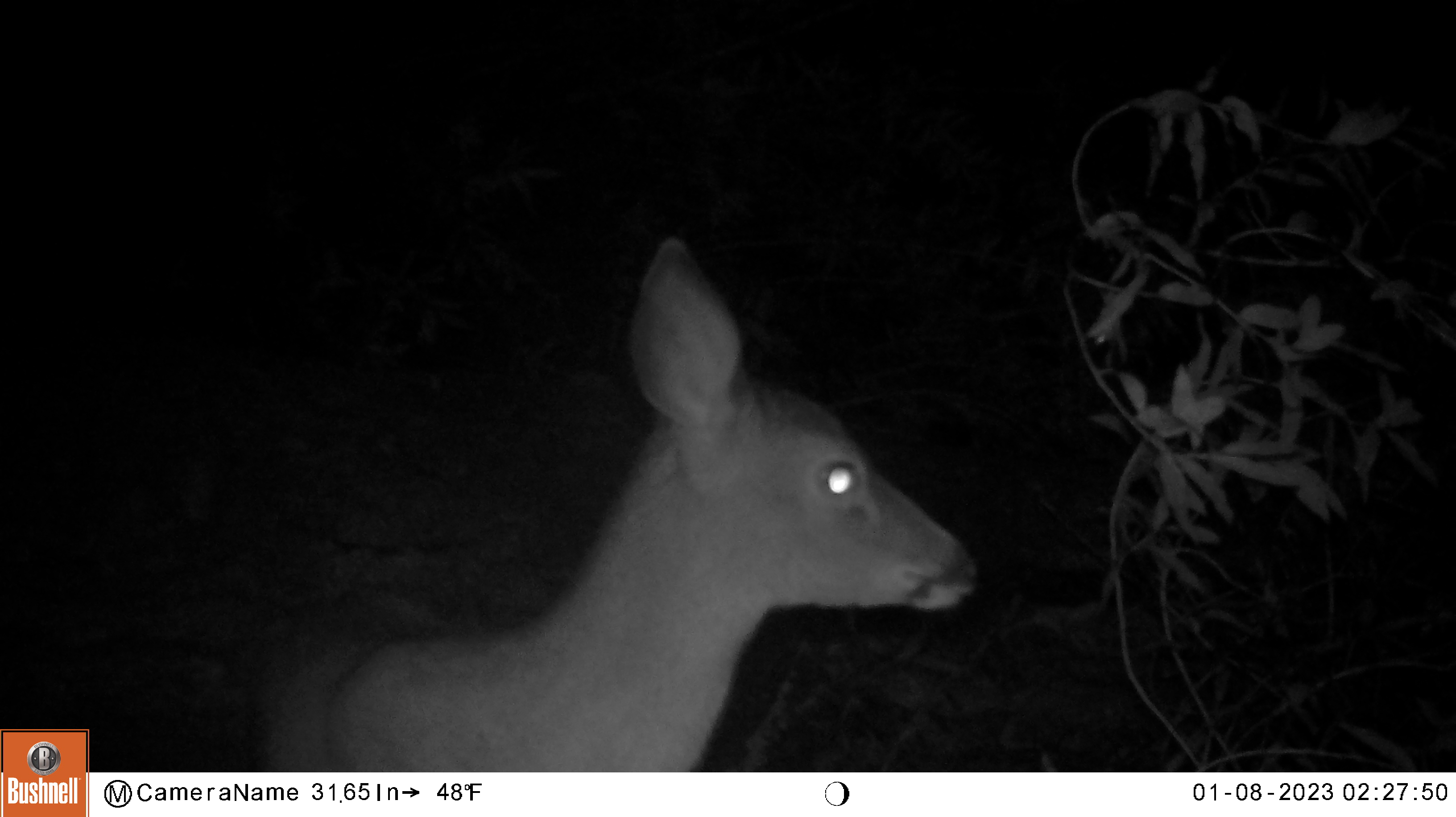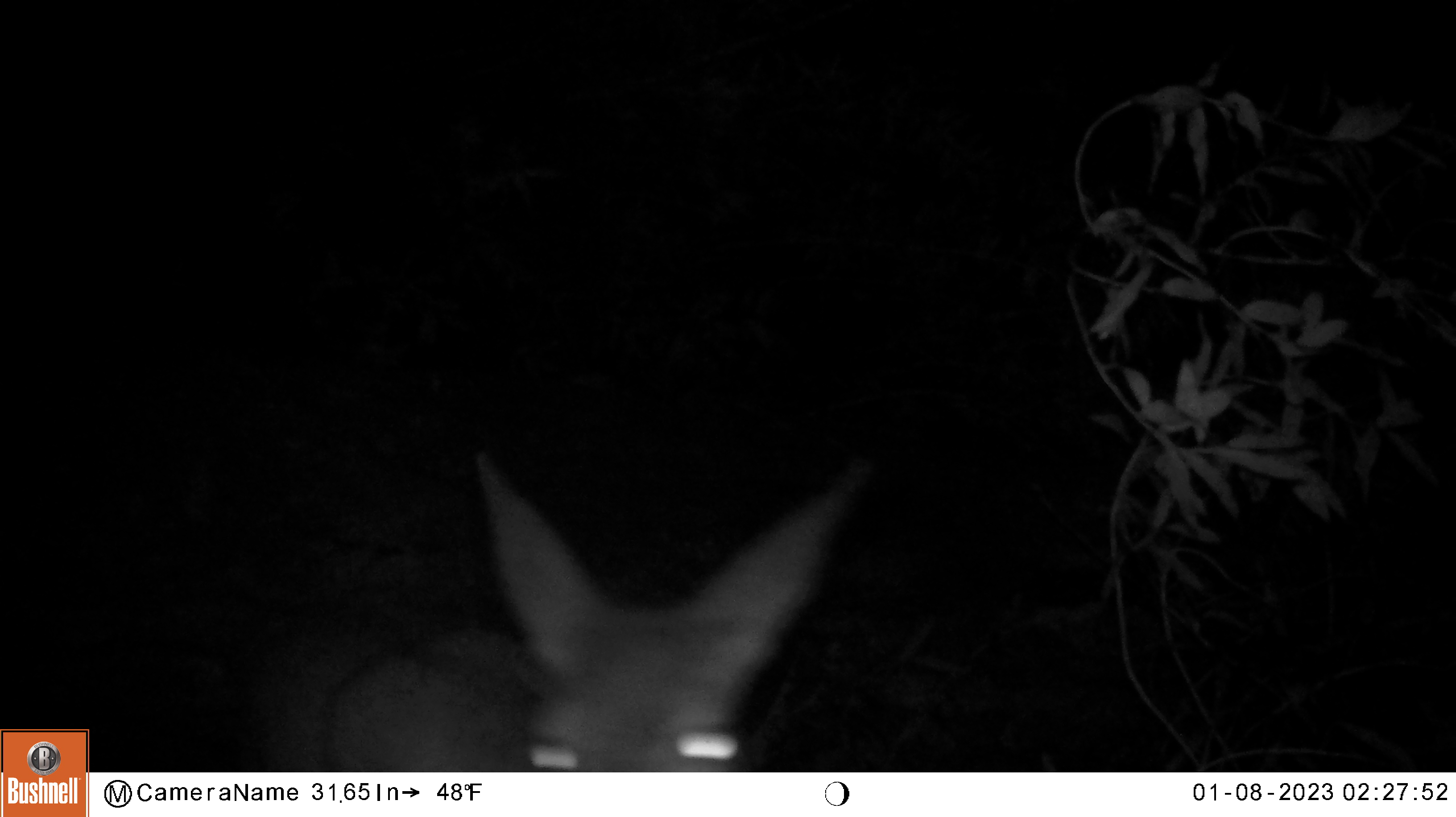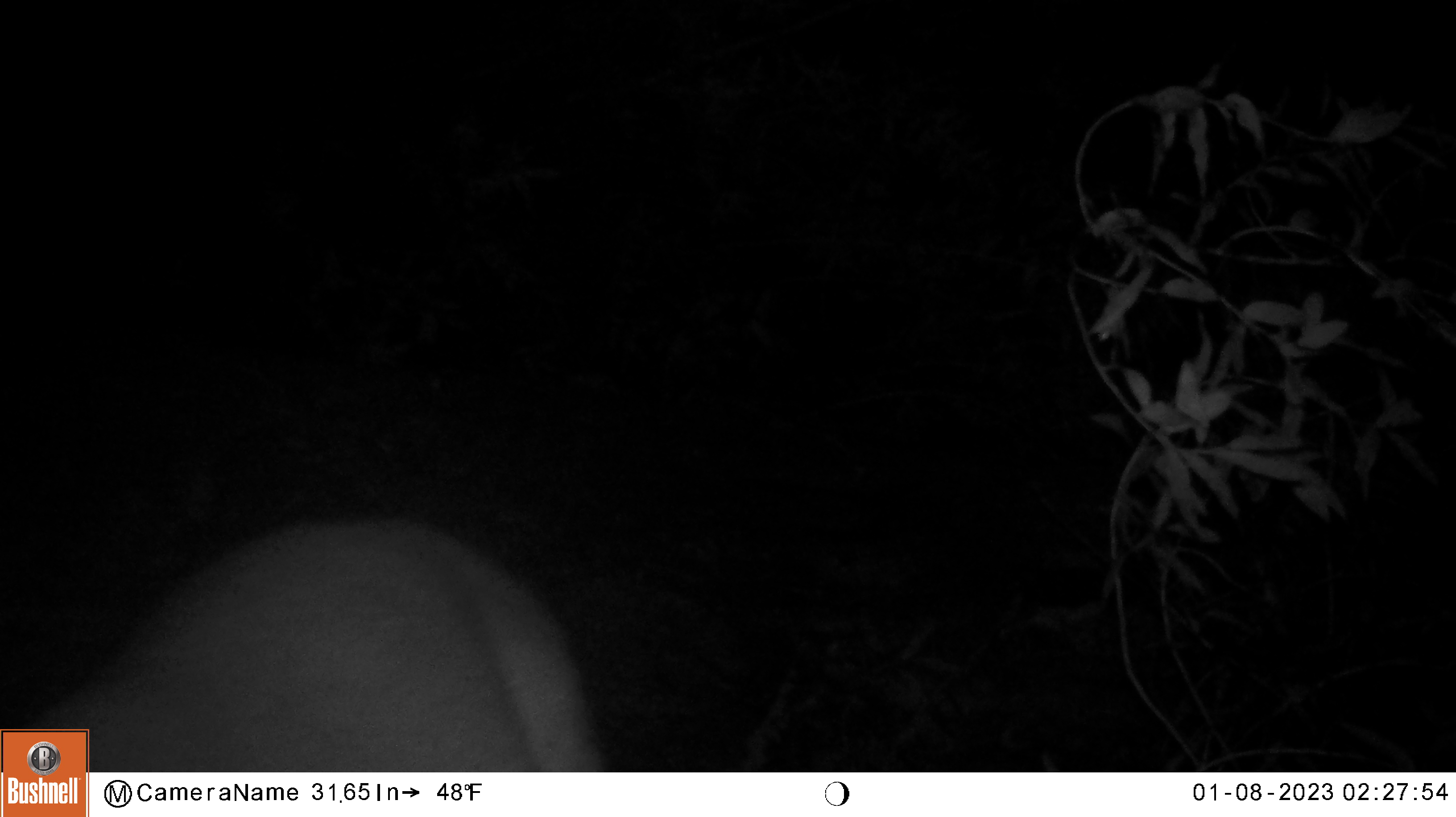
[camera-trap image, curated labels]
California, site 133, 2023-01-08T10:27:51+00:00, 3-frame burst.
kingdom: Animalia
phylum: Chordata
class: Mammalia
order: Artiodactyla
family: Cervidae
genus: Odocoileus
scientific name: Odocoileus hemionus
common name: mule deer